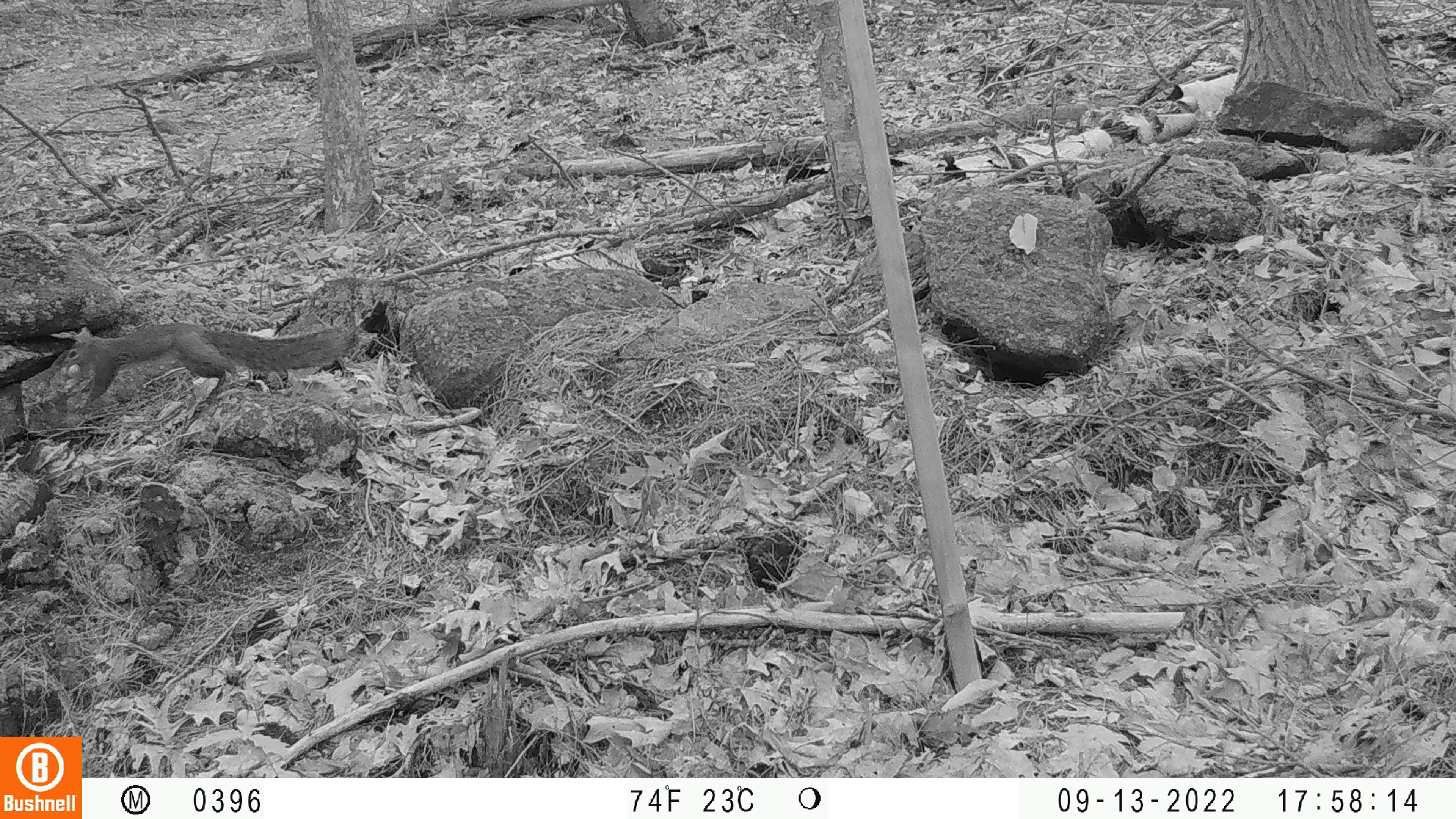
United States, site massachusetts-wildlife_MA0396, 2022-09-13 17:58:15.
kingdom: Animalia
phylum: Chordata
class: Mammalia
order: Rodentia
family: Sciuridae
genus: Sciurus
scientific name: Sciurus carolinensis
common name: gray squirrel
Gray squirrel (Sciurus carolinensis).